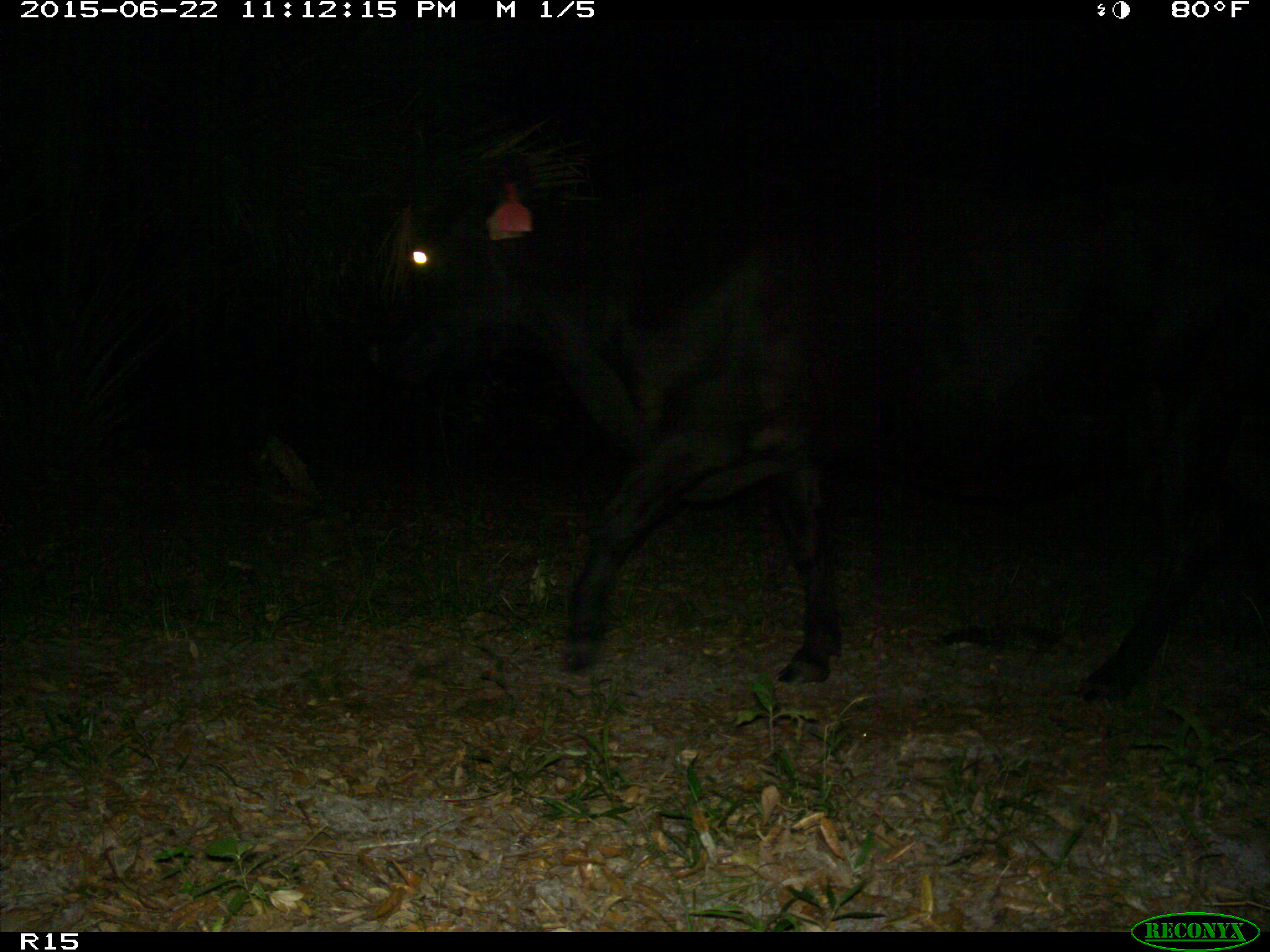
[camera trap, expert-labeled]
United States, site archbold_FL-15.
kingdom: Animalia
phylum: Chordata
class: Mammalia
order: Artiodactyla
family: Bovidae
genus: Bos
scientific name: Bos taurus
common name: domestic cow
Bos taurus (domestic cow).